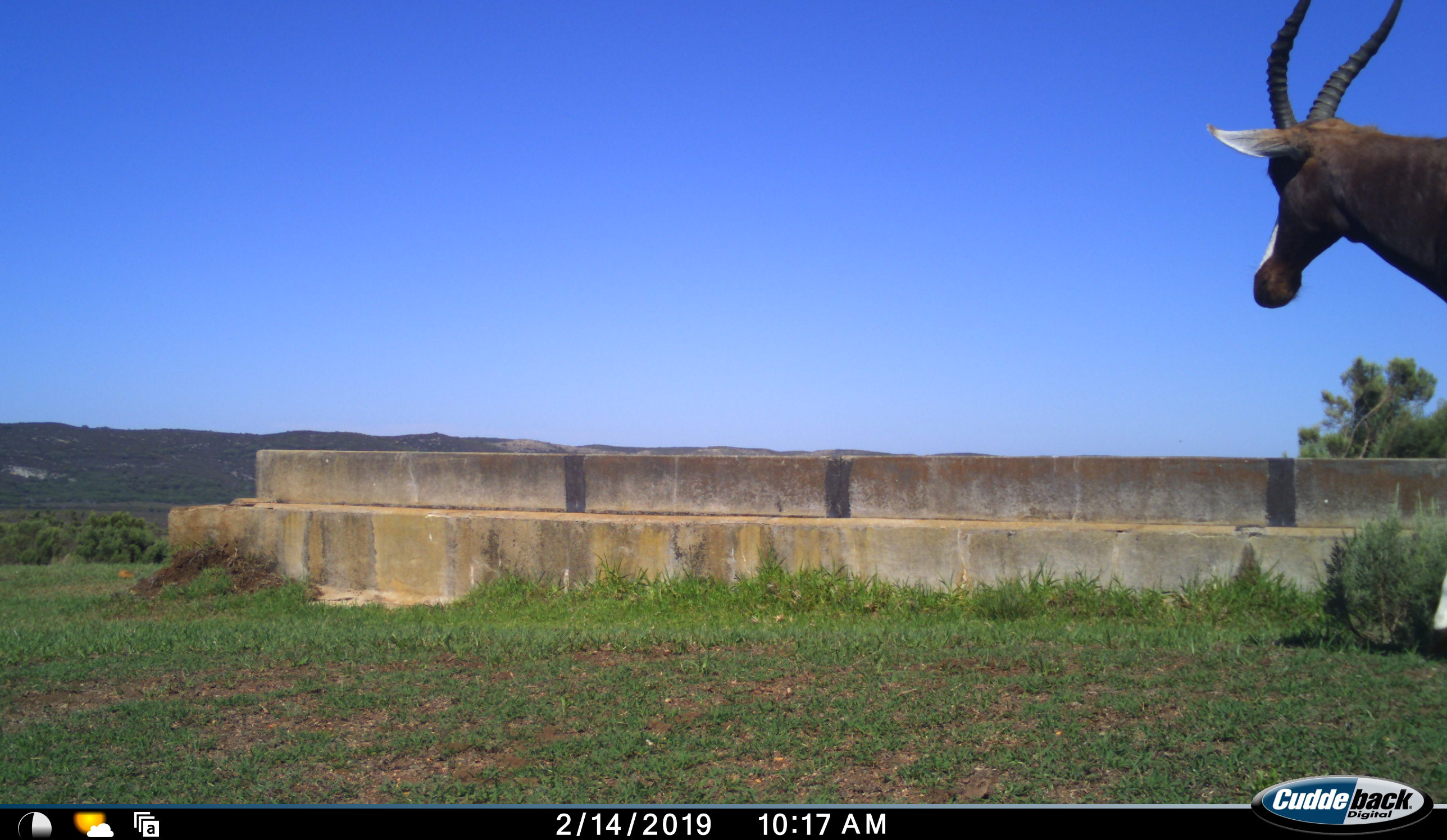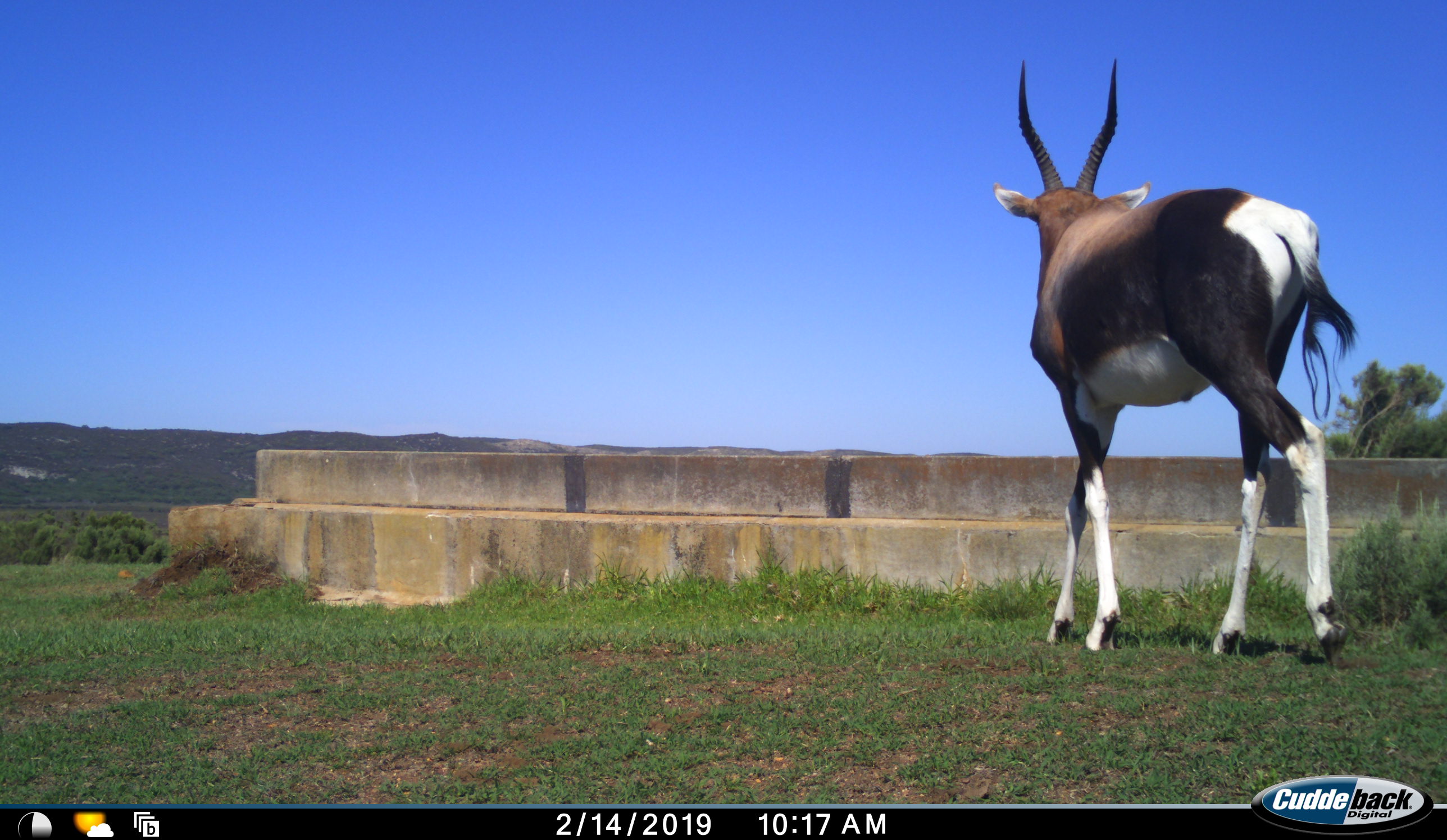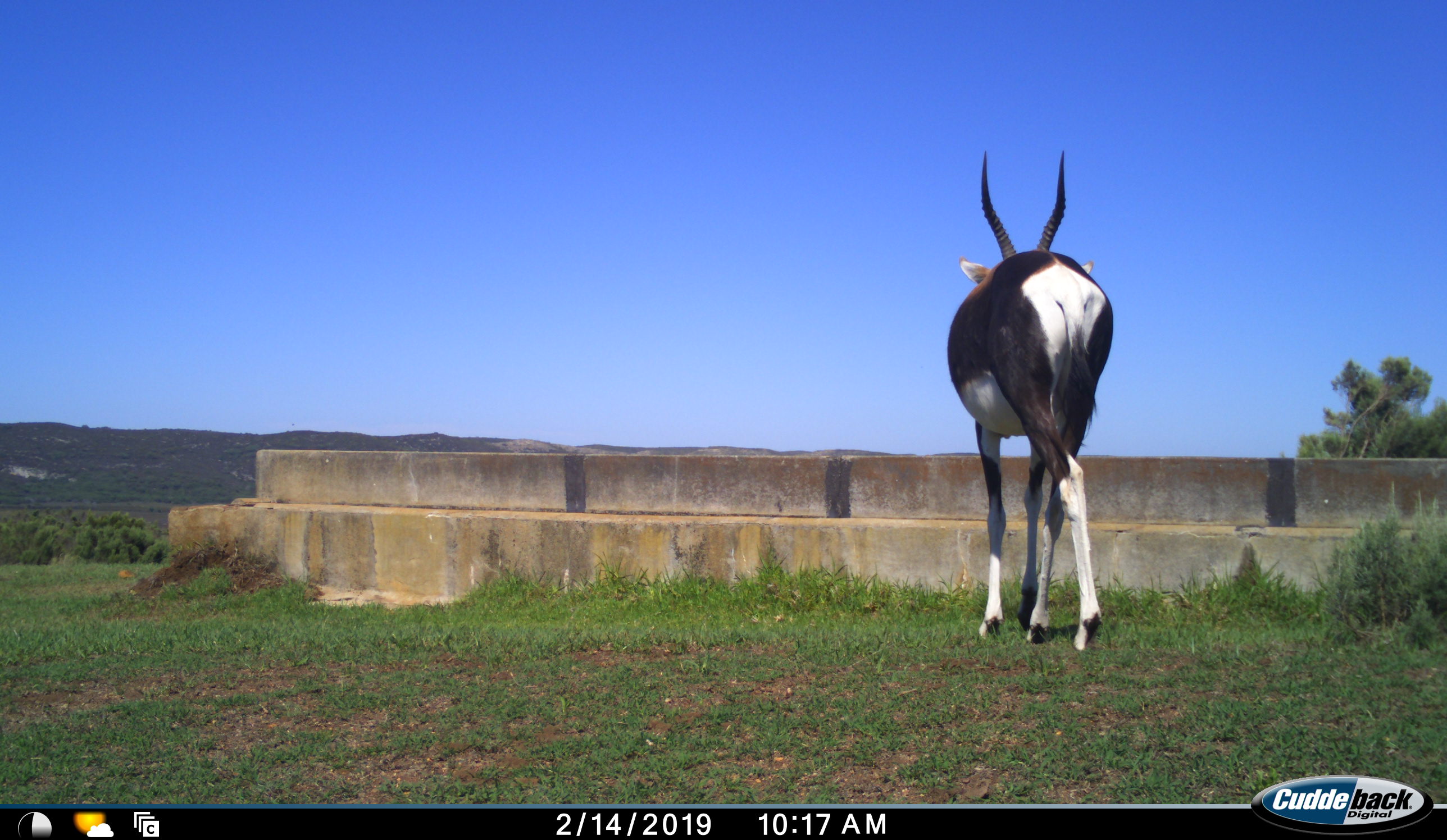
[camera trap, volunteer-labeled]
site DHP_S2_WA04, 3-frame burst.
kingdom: Animalia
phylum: Chordata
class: Mammalia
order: Artiodactyla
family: Bovidae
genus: Damaliscus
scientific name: Damaliscus pygargus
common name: bontebok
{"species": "bontebok (Damaliscus pygargus)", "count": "1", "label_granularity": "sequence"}